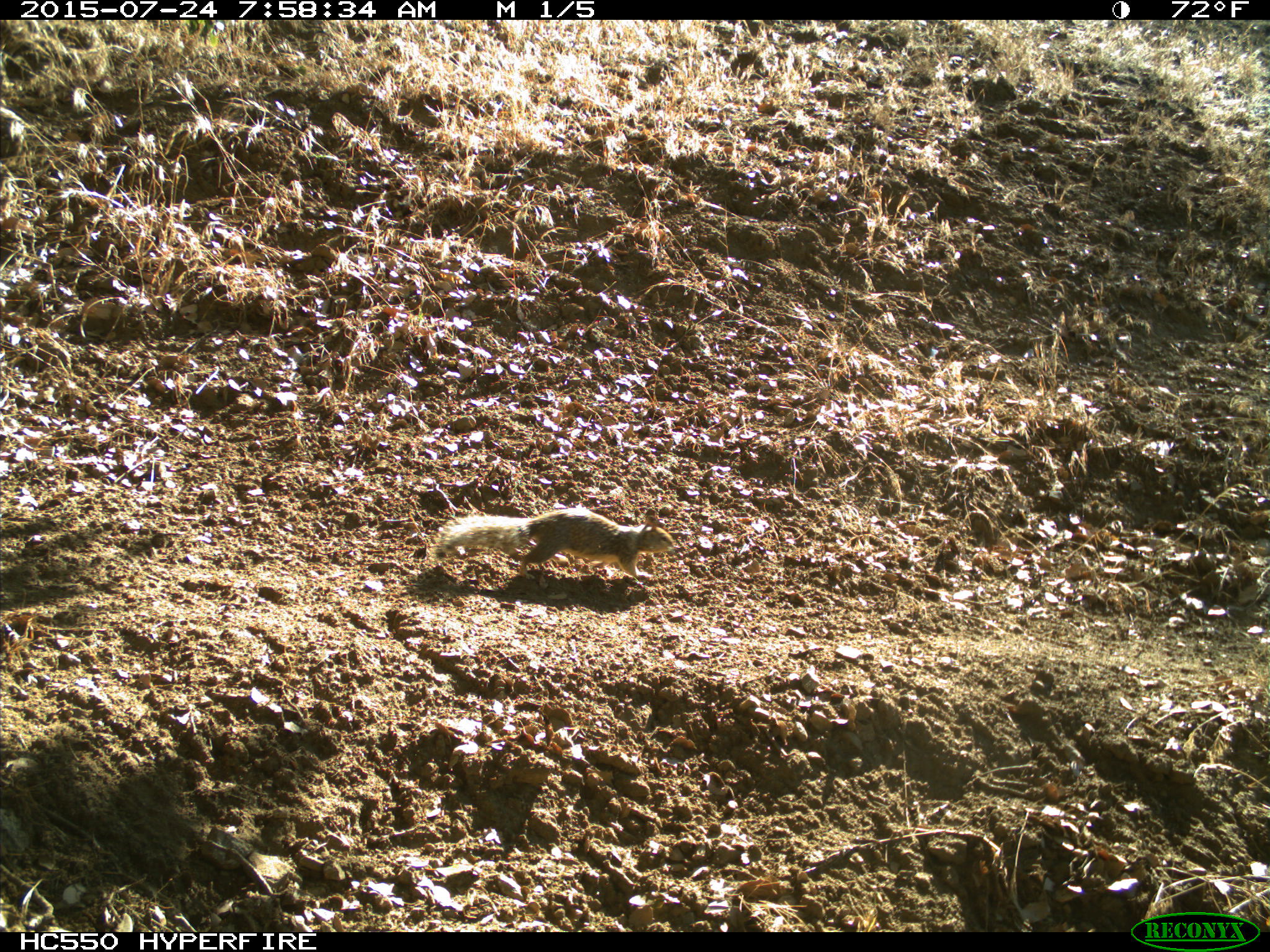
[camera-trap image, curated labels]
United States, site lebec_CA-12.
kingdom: Animalia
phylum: Chordata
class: Mammalia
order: Rodentia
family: Sciuridae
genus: Otospermophilus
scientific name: Otospermophilus beecheyi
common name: california ground squirrel